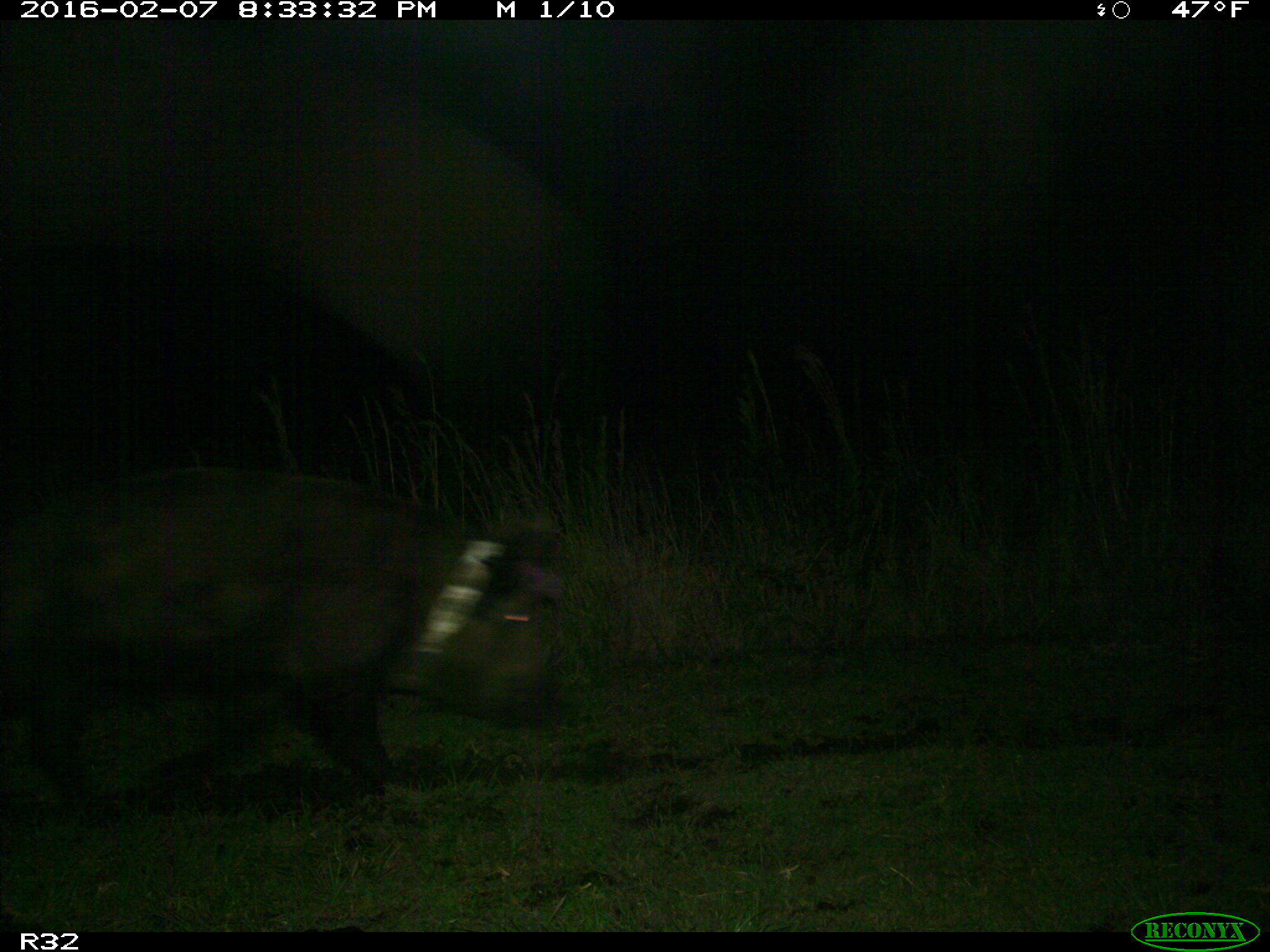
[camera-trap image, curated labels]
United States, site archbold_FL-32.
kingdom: Animalia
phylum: Chordata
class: Mammalia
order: Artiodactyla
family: Suidae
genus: Sus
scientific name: Sus scrofa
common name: wild boar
Sus scrofa (wild boar).